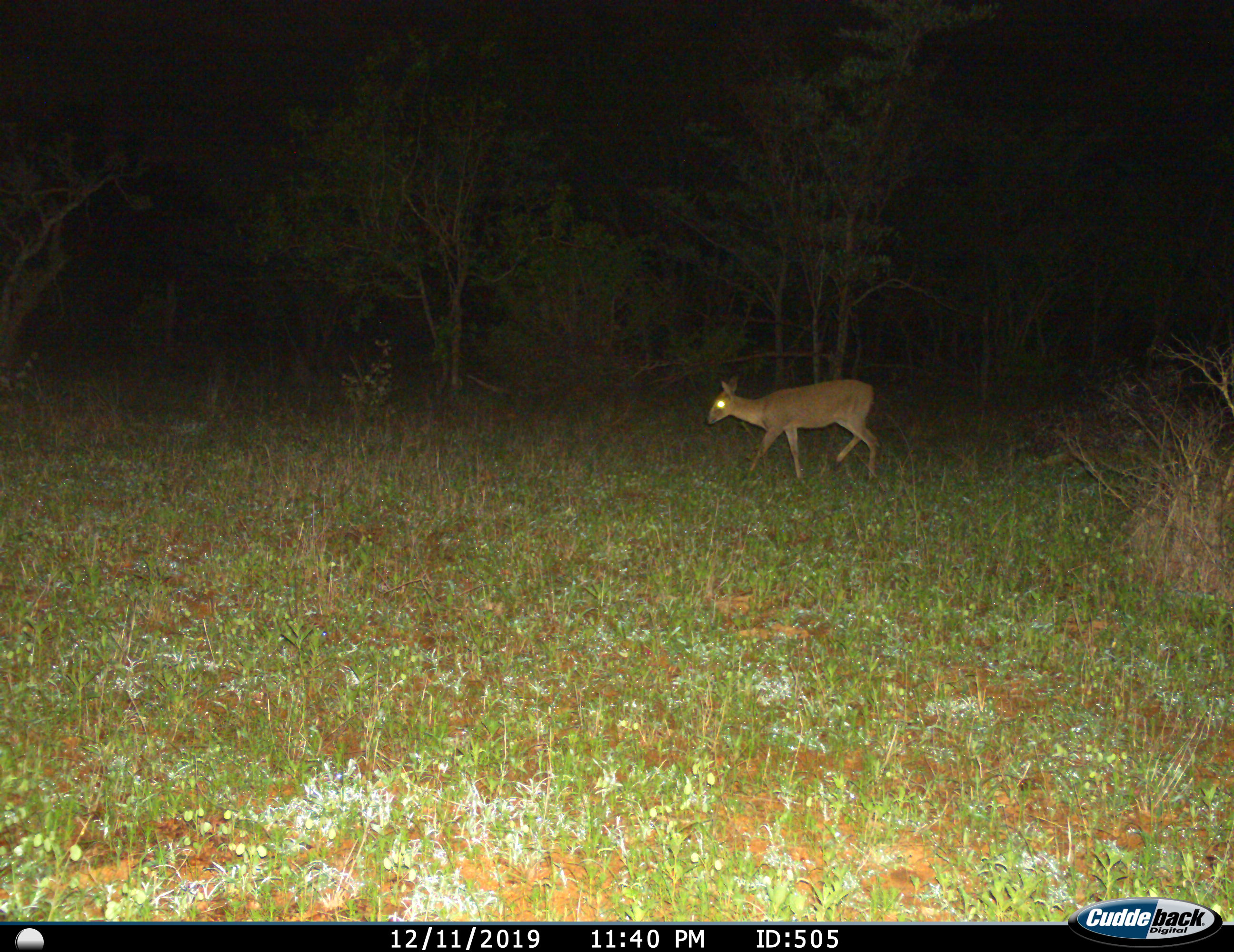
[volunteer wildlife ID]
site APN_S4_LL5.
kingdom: Animalia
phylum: Chordata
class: Mammalia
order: Artiodactyla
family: Bovidae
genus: Sylvicapra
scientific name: Sylvicapra grimmia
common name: common duiker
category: duikercommongrey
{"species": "duikercommongrey (common duiker) (Sylvicapra grimmia)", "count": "1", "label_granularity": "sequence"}